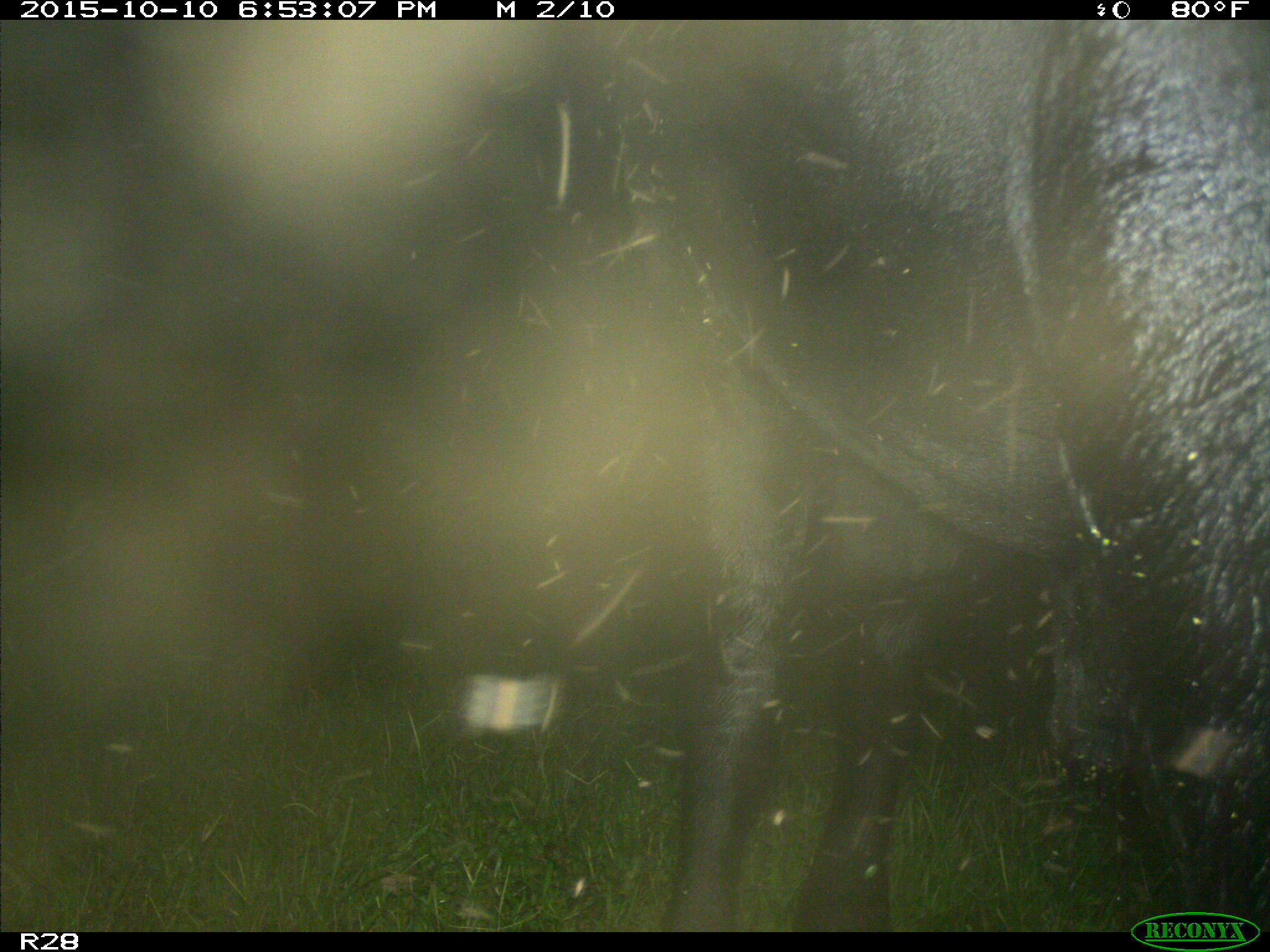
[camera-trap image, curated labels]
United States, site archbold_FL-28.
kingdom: Animalia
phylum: Chordata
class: Mammalia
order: Artiodactyla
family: Bovidae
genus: Bos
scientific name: Bos taurus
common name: domestic cow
Bos taurus (domestic cow).